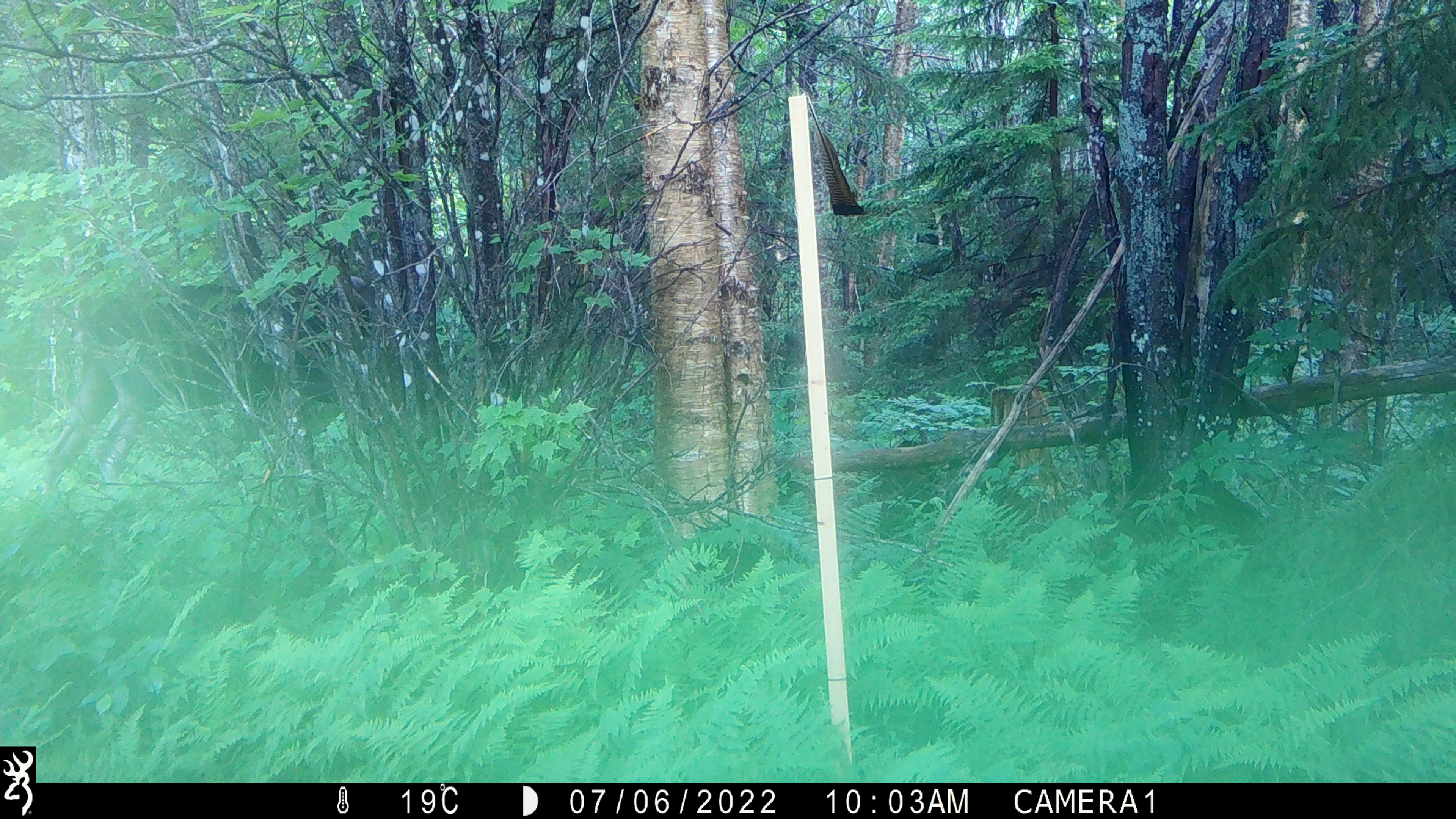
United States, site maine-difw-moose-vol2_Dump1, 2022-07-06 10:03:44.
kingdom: Animalia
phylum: Chordata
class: Mammalia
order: Artiodactyla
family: Cervidae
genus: Alces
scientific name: Alces alces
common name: moose